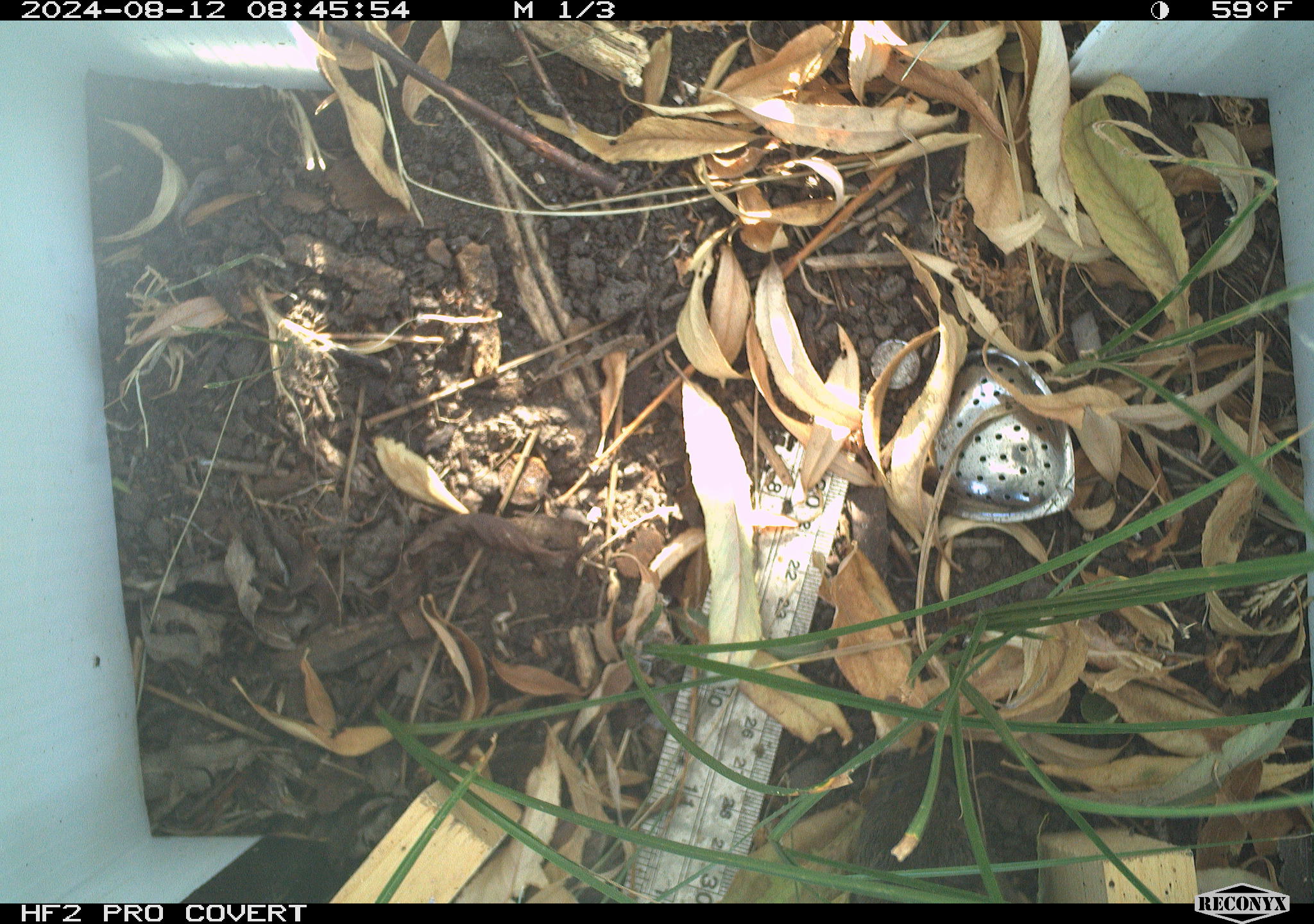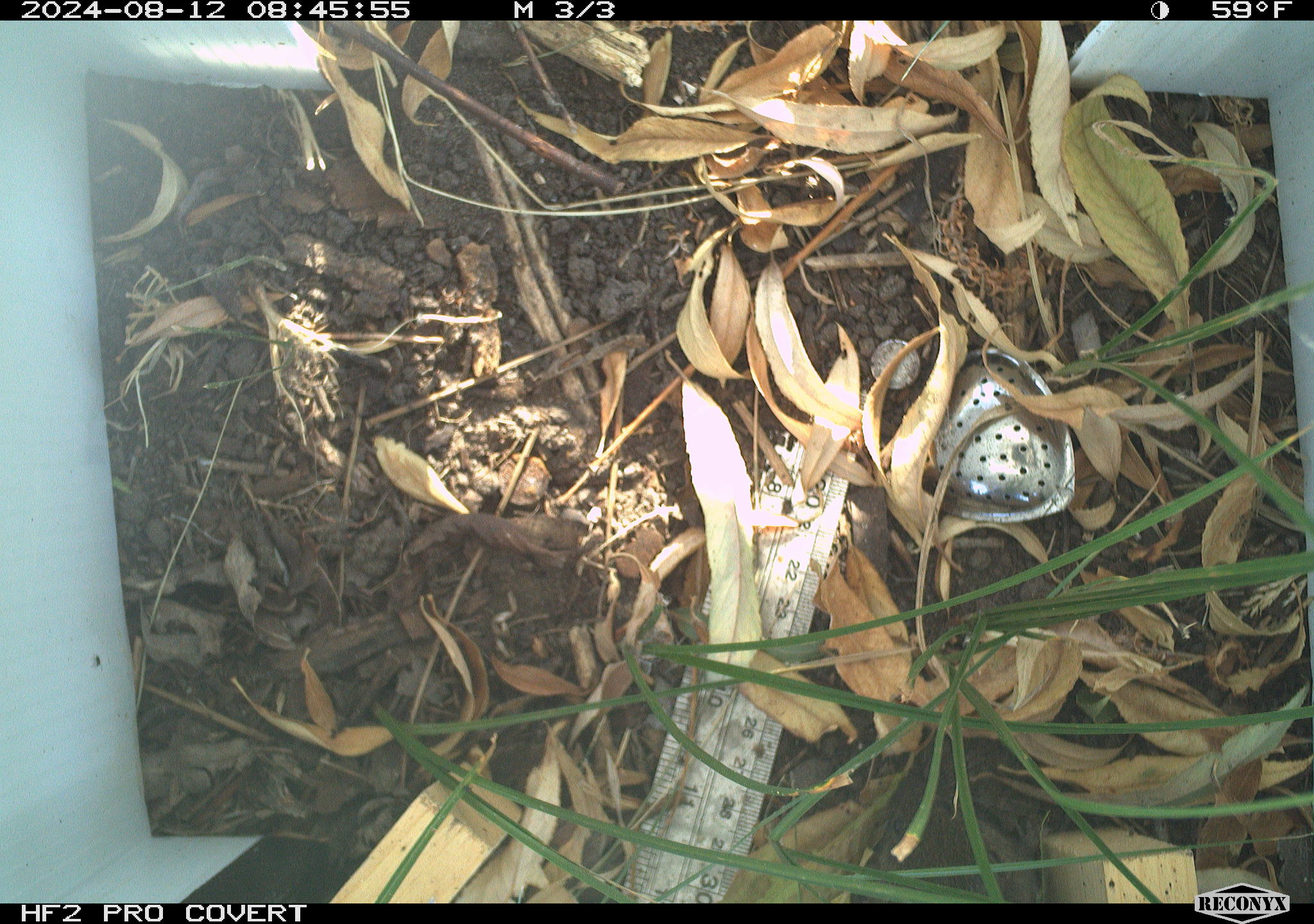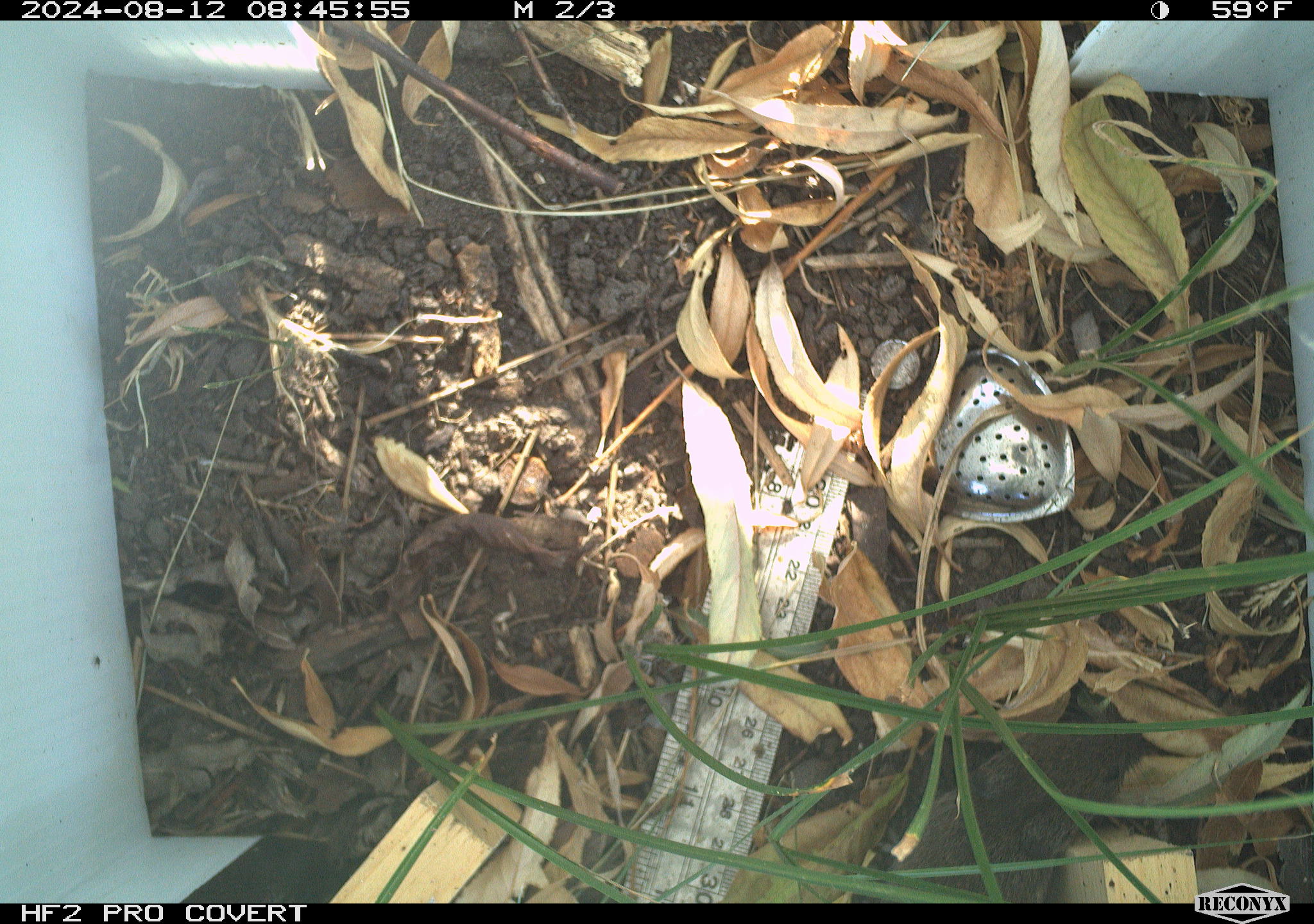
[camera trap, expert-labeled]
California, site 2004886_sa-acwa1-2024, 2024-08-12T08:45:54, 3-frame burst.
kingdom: Animalia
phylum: Chordata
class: Mammalia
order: Rodentia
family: Cricetidae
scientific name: Arvicolinae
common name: voles, lemmings, and muskrats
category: arvicolinae subfamily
Arvicolinae subfamily (voles, lemmings, and muskrats) (Arvicolinae).